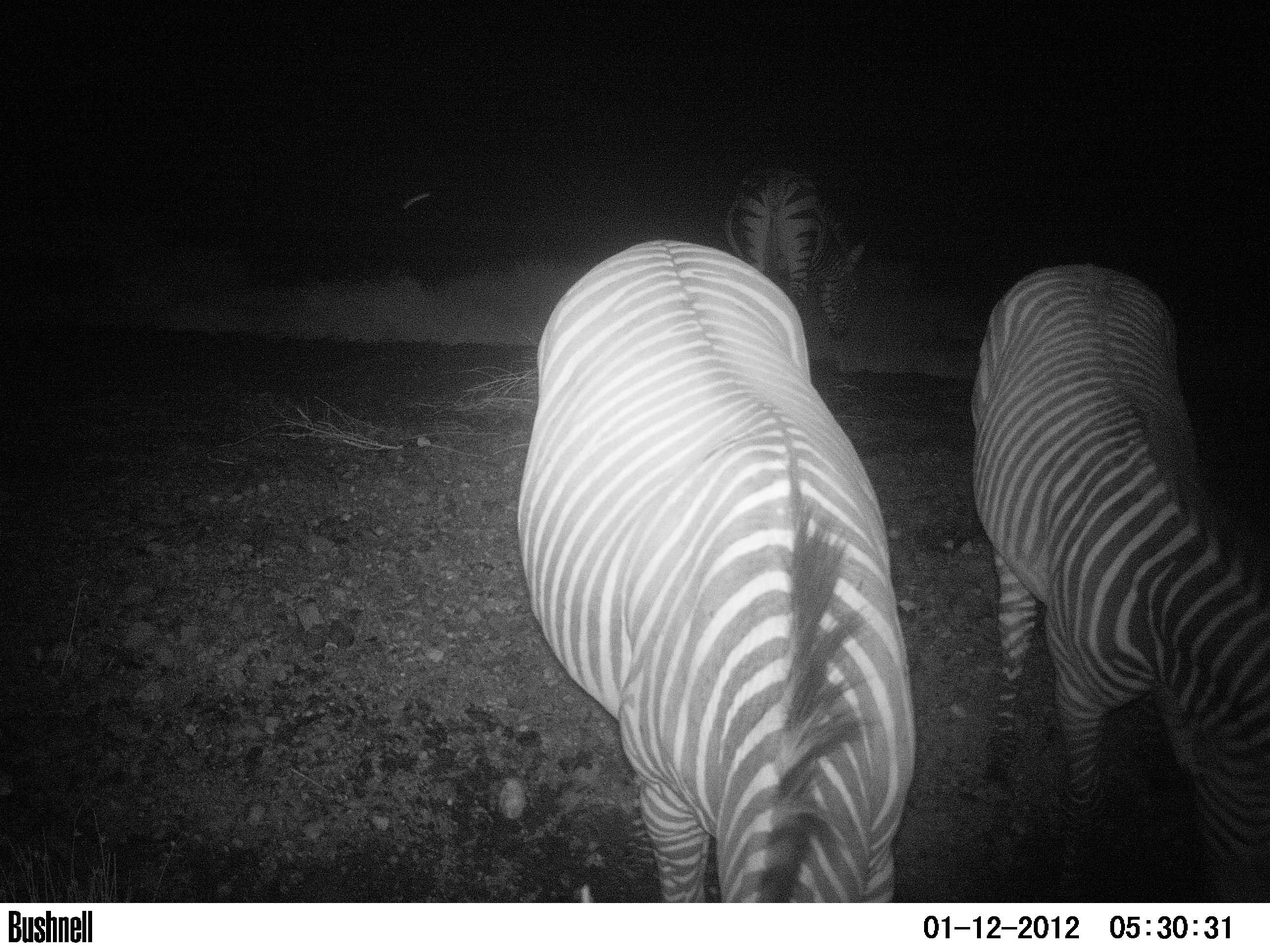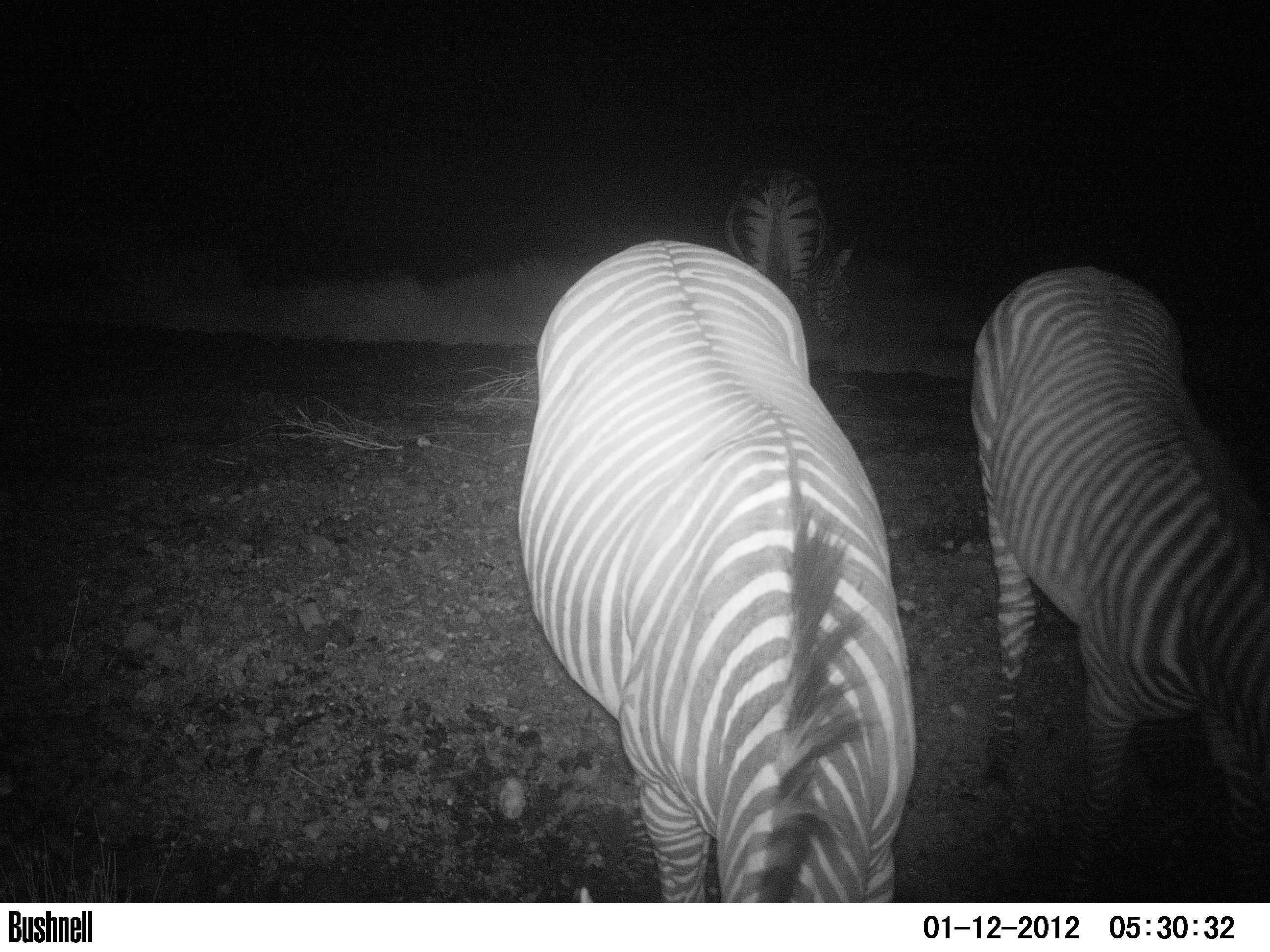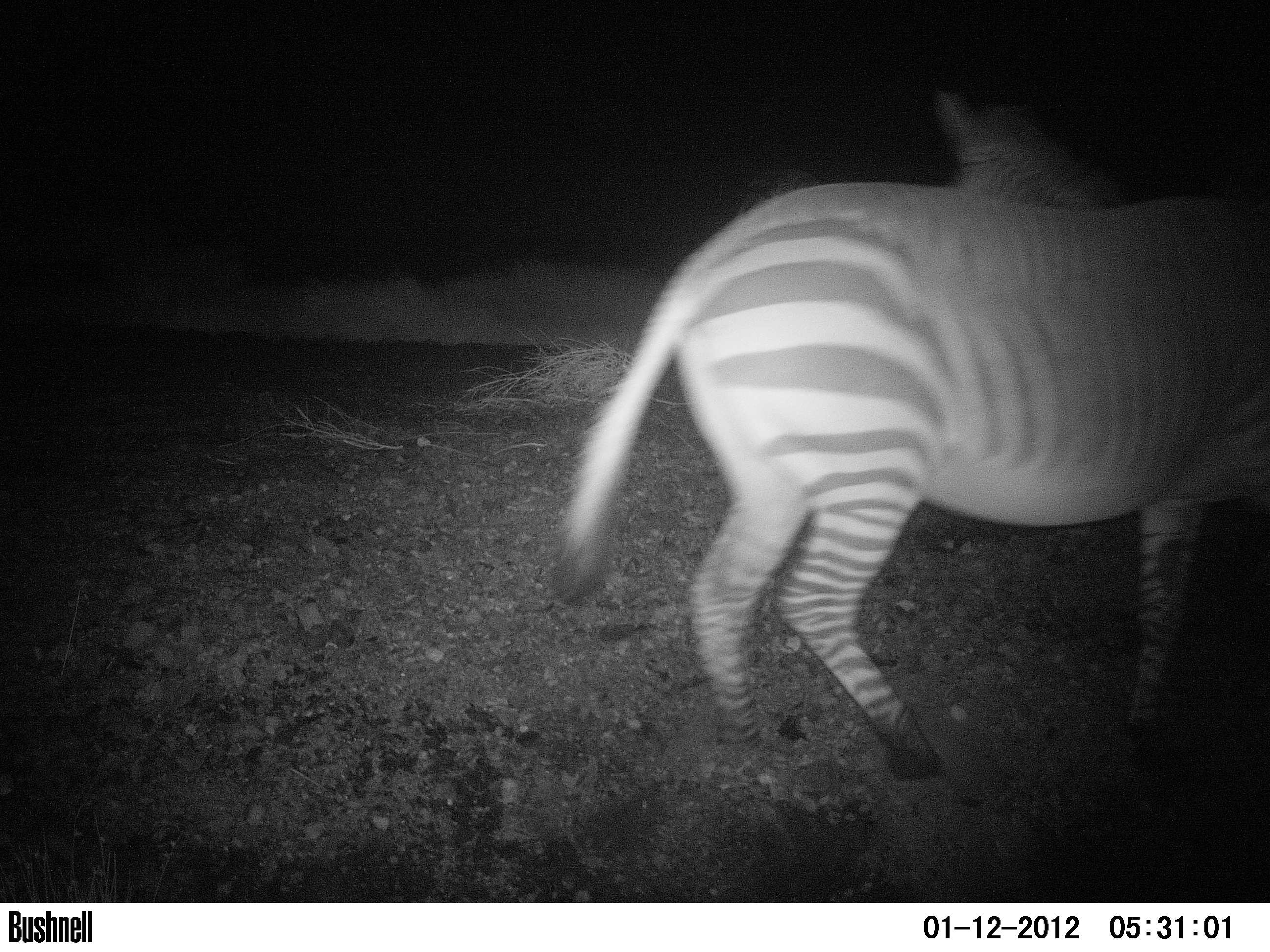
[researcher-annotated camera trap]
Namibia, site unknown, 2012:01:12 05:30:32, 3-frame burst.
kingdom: Animalia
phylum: Chordata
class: Mammalia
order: Perissodactyla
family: Equidae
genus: Equus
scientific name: Equus zebra hartmannae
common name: hartmann's mountain zebra